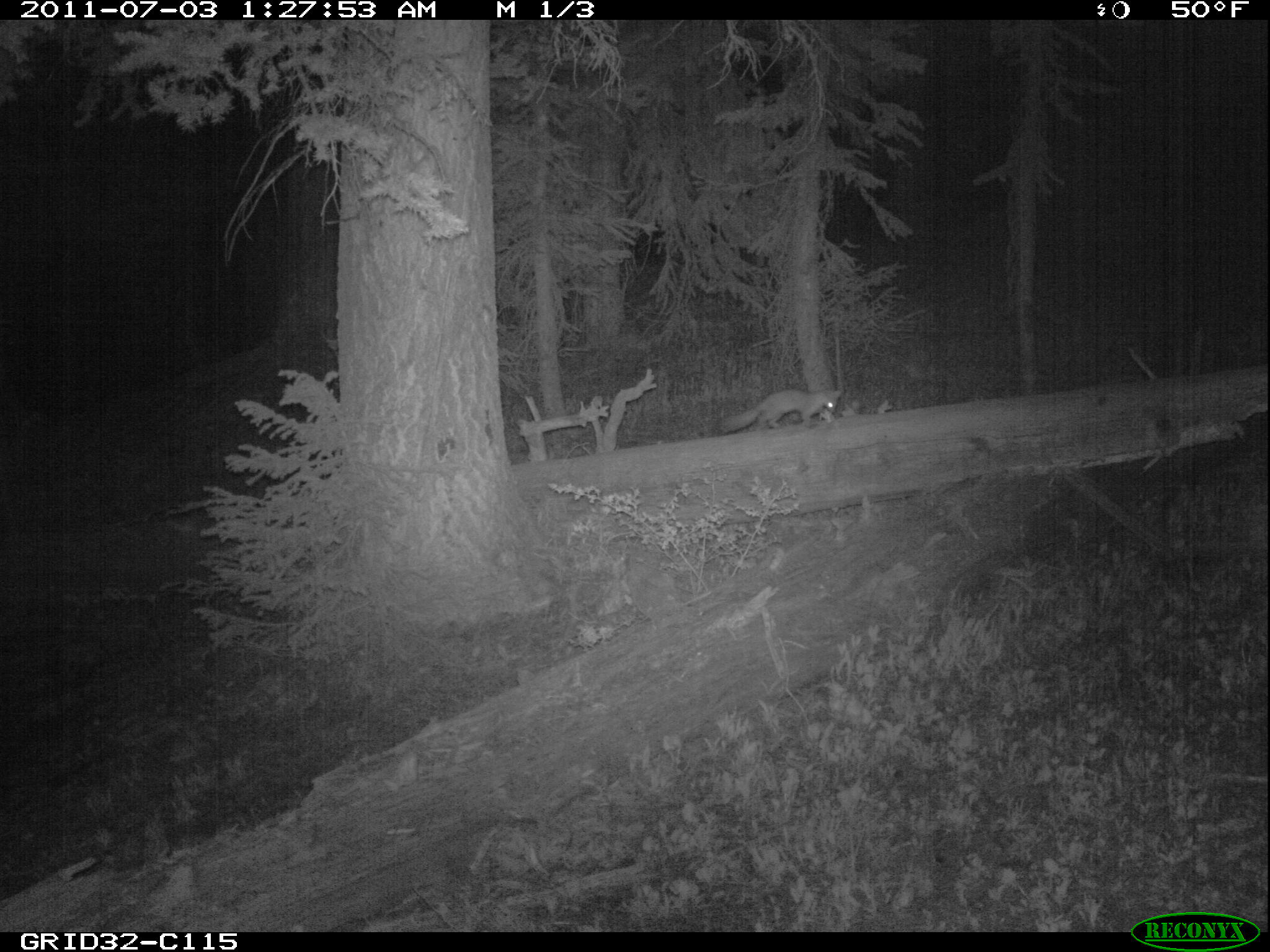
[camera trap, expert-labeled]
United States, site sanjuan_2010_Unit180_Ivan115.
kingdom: Animalia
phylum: Chordata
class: Mammalia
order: Carnivora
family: Mustelidae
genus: Martes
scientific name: Martes americana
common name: american marten